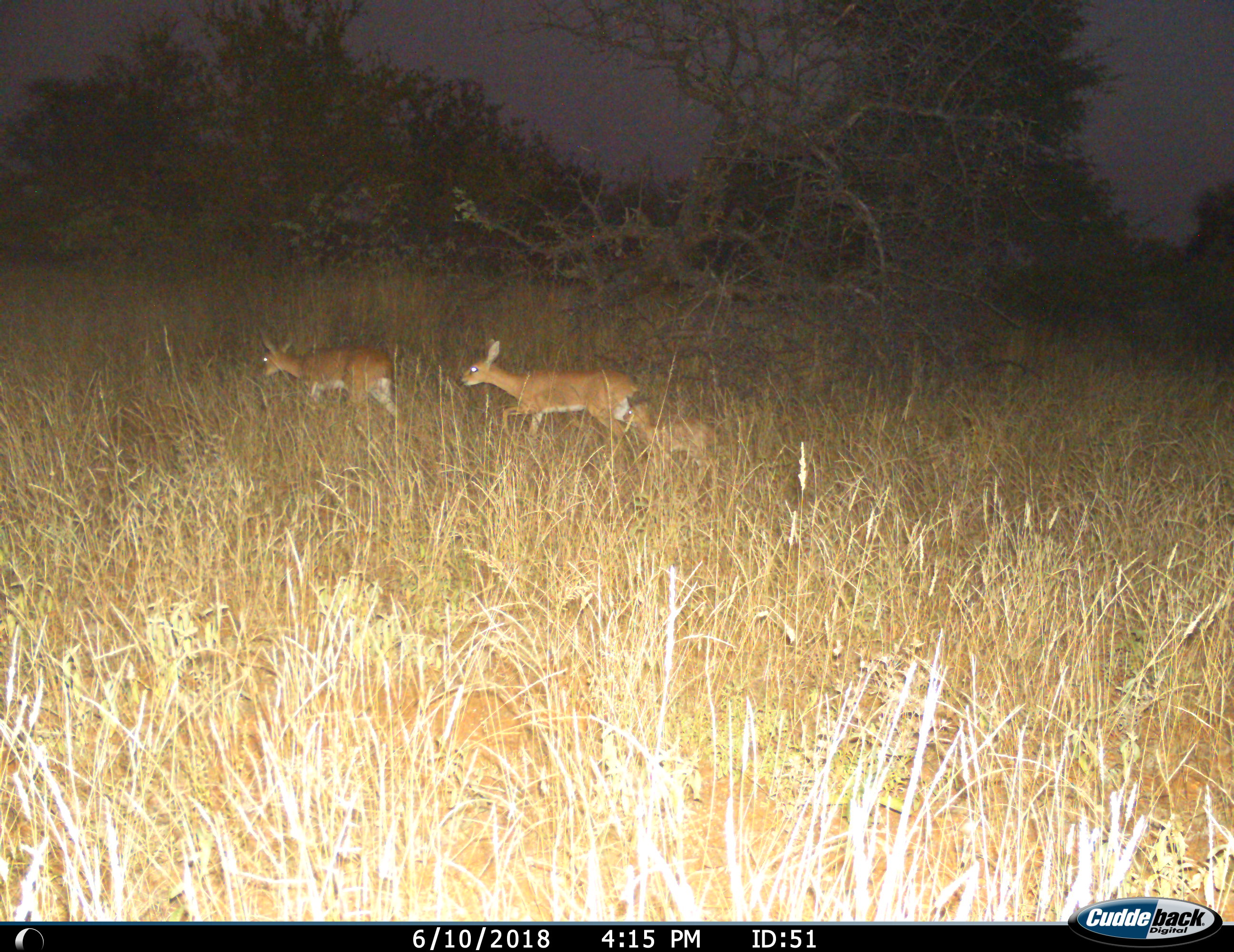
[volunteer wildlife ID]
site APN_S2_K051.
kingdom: Animalia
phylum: Chordata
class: Mammalia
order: Artiodactyla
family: Bovidae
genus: Raphicerus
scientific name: Raphicerus campestris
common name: steenbok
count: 2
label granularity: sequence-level